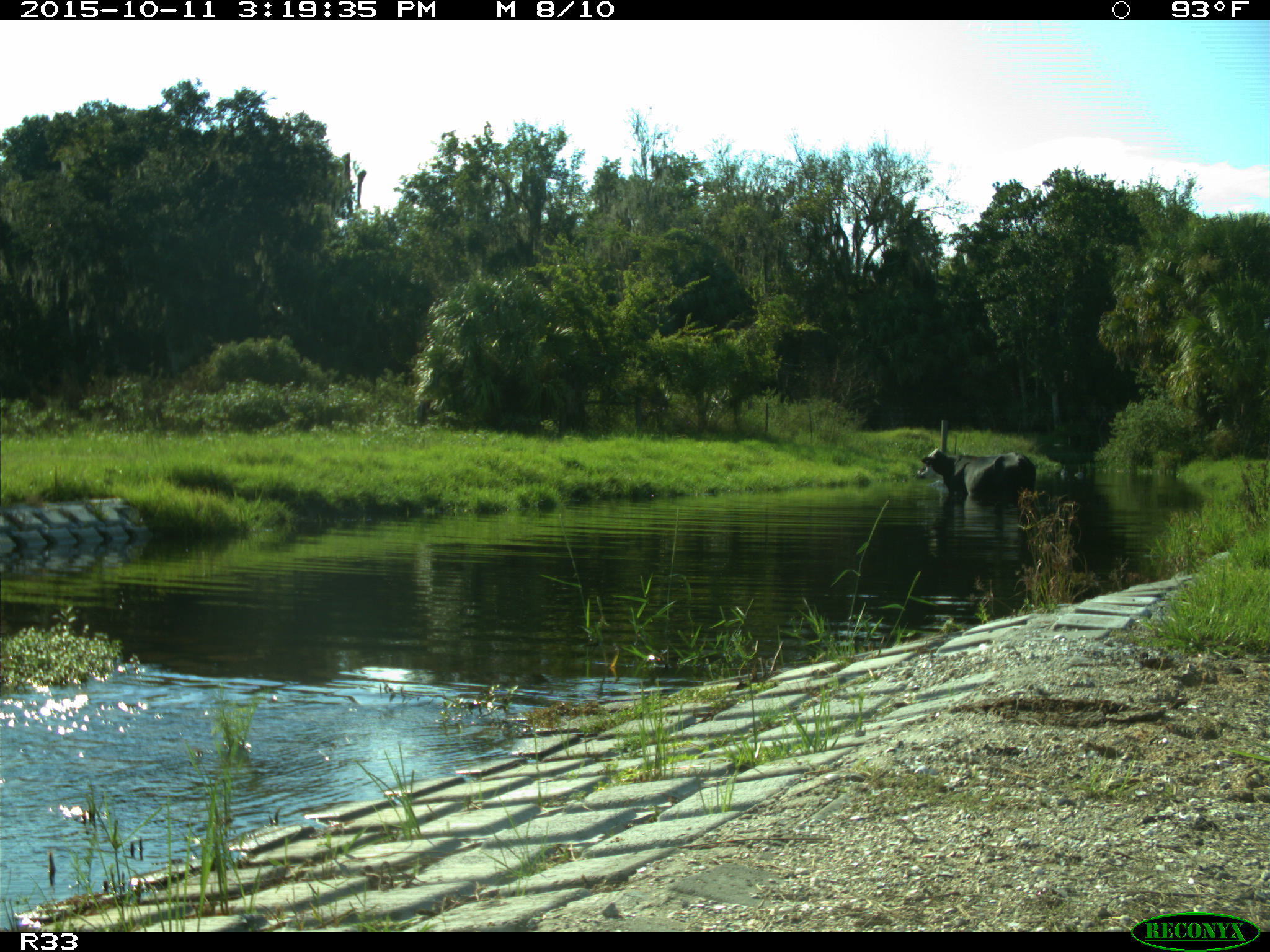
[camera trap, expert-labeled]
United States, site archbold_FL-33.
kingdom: Animalia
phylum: Chordata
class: Mammalia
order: Artiodactyla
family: Bovidae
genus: Bos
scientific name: Bos taurus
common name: domestic cow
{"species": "Bos taurus (domestic cow)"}